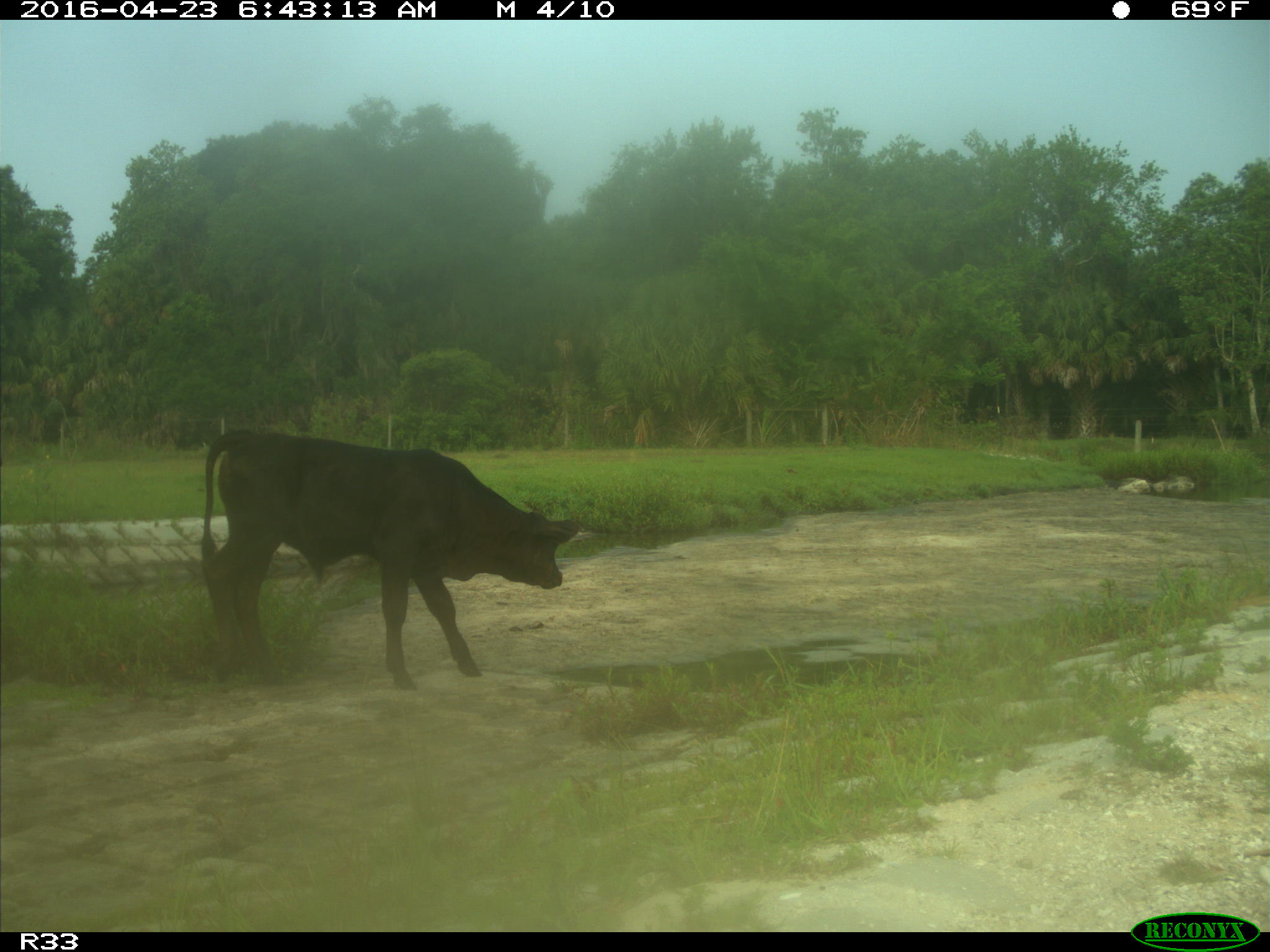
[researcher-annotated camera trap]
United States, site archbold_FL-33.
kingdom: Animalia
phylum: Chordata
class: Mammalia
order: Artiodactyla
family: Bovidae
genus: Bos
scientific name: Bos taurus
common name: domestic cow